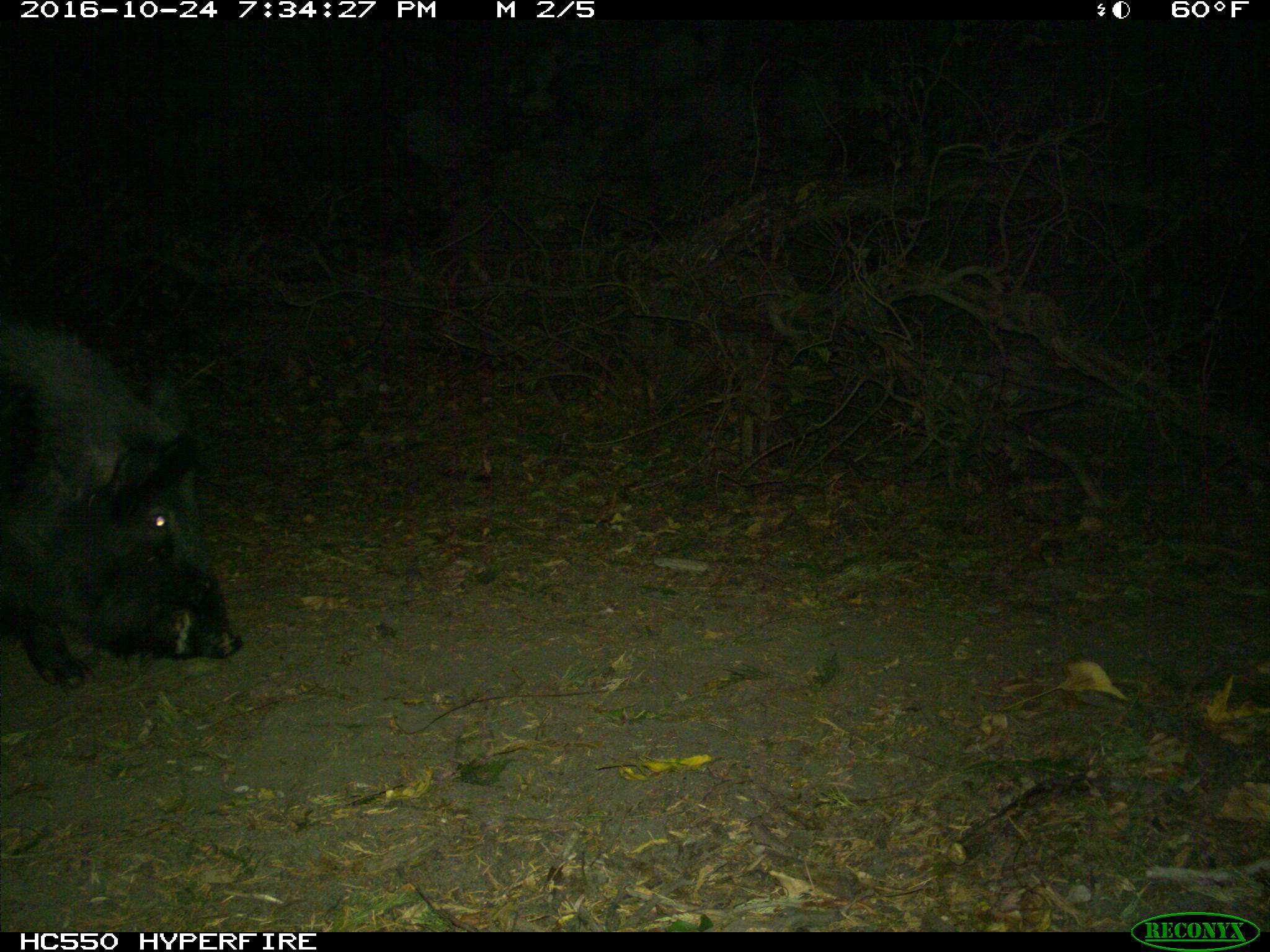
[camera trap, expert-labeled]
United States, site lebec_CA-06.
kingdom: Animalia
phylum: Chordata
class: Mammalia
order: Artiodactyla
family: Suidae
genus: Sus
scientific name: Sus scrofa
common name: wild boar